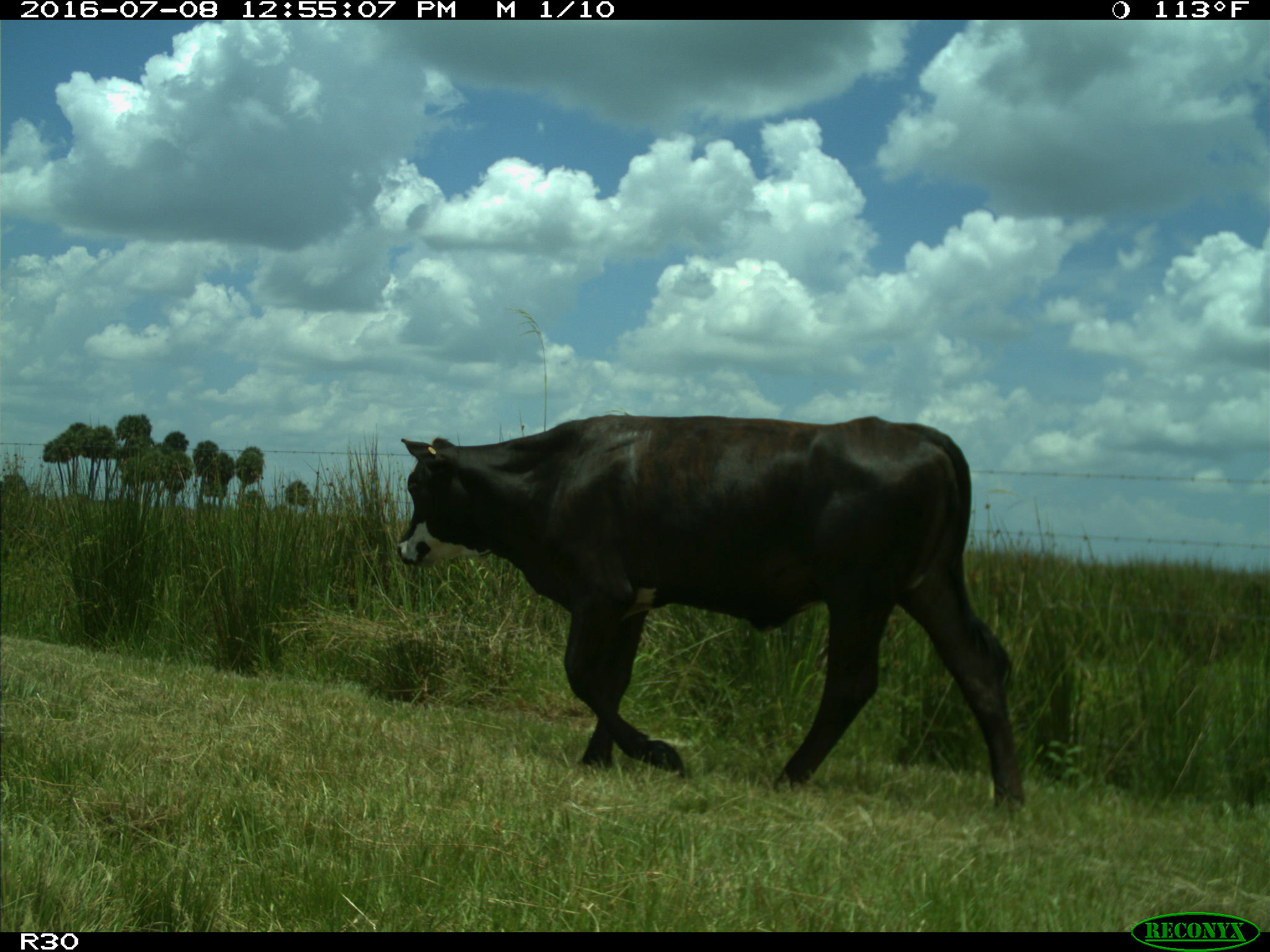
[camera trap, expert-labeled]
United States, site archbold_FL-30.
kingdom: Animalia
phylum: Chordata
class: Mammalia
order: Artiodactyla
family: Bovidae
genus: Bos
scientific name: Bos taurus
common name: domestic cow